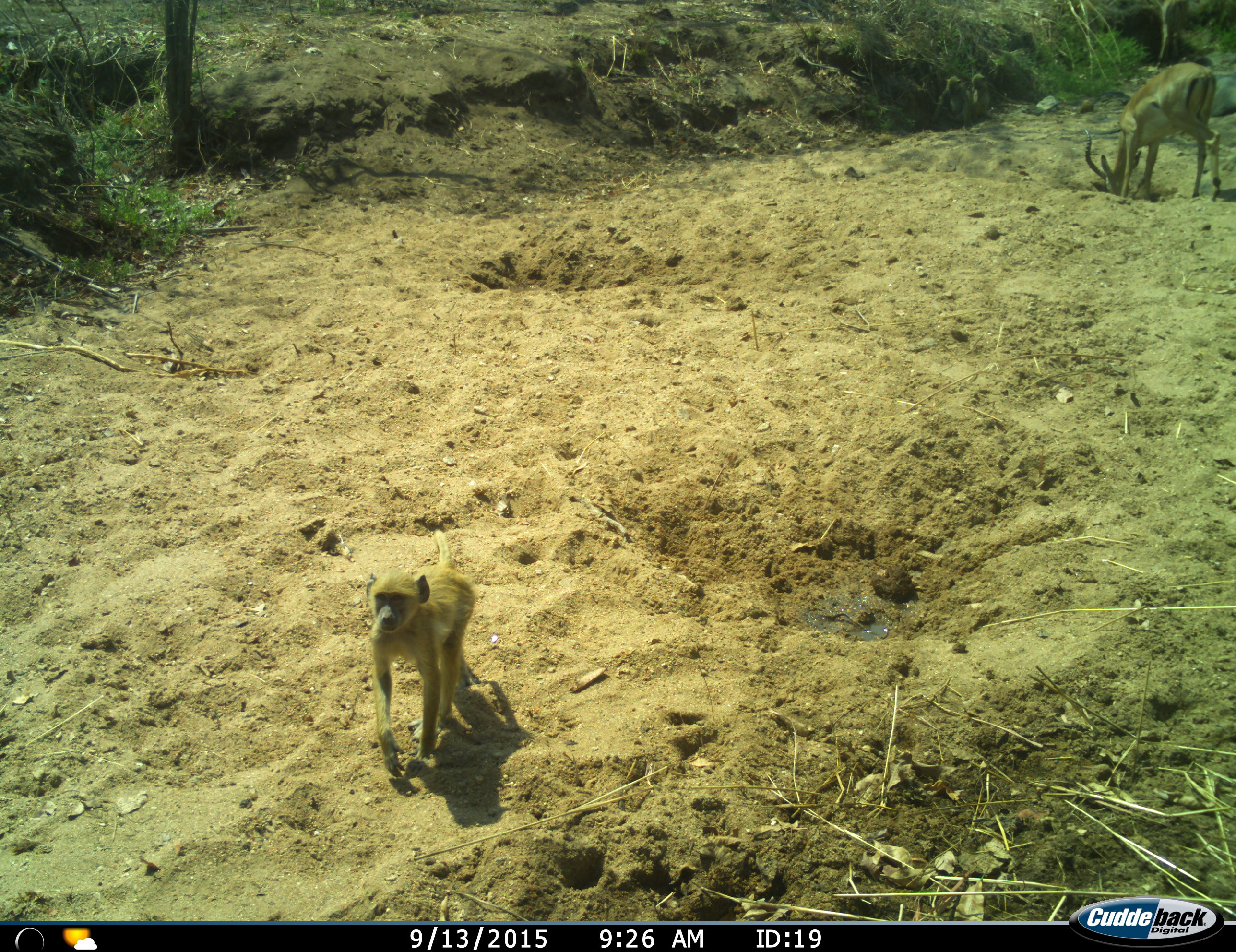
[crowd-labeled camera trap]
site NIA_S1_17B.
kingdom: Animalia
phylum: Chordata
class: Mammalia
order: Primates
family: Cercopithecidae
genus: Papio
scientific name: Papio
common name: baboon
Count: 1.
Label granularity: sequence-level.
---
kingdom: Animalia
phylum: Chordata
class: Mammalia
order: Artiodactyla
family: Bovidae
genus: Aepyceros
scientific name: Aepyceros melampus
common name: impala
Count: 1.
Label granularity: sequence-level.